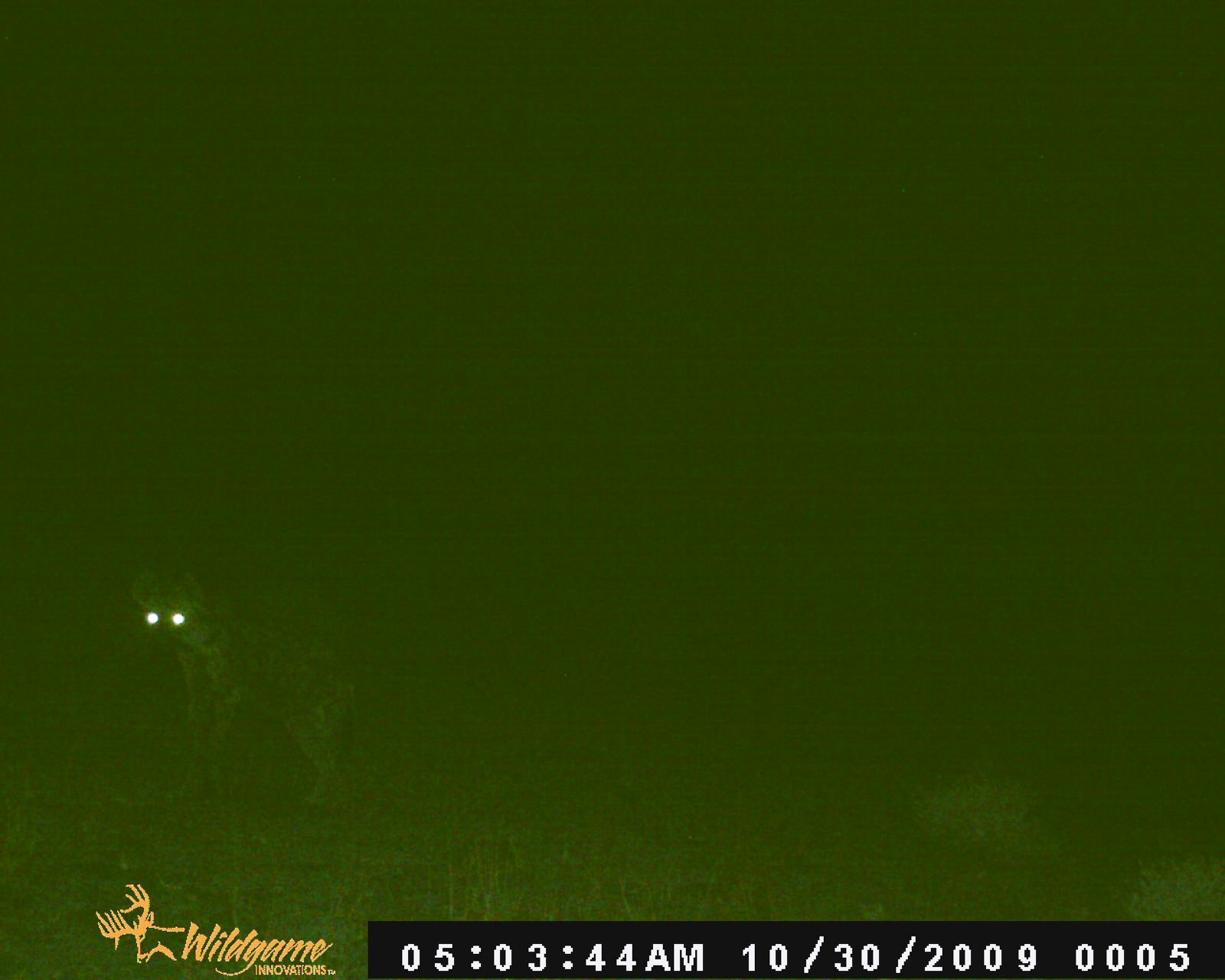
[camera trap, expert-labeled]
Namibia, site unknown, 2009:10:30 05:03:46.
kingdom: Animalia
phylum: Chordata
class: Mammalia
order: Carnivora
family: Hyaenidae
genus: Crocuta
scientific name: Crocuta crocuta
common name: spotted hyena